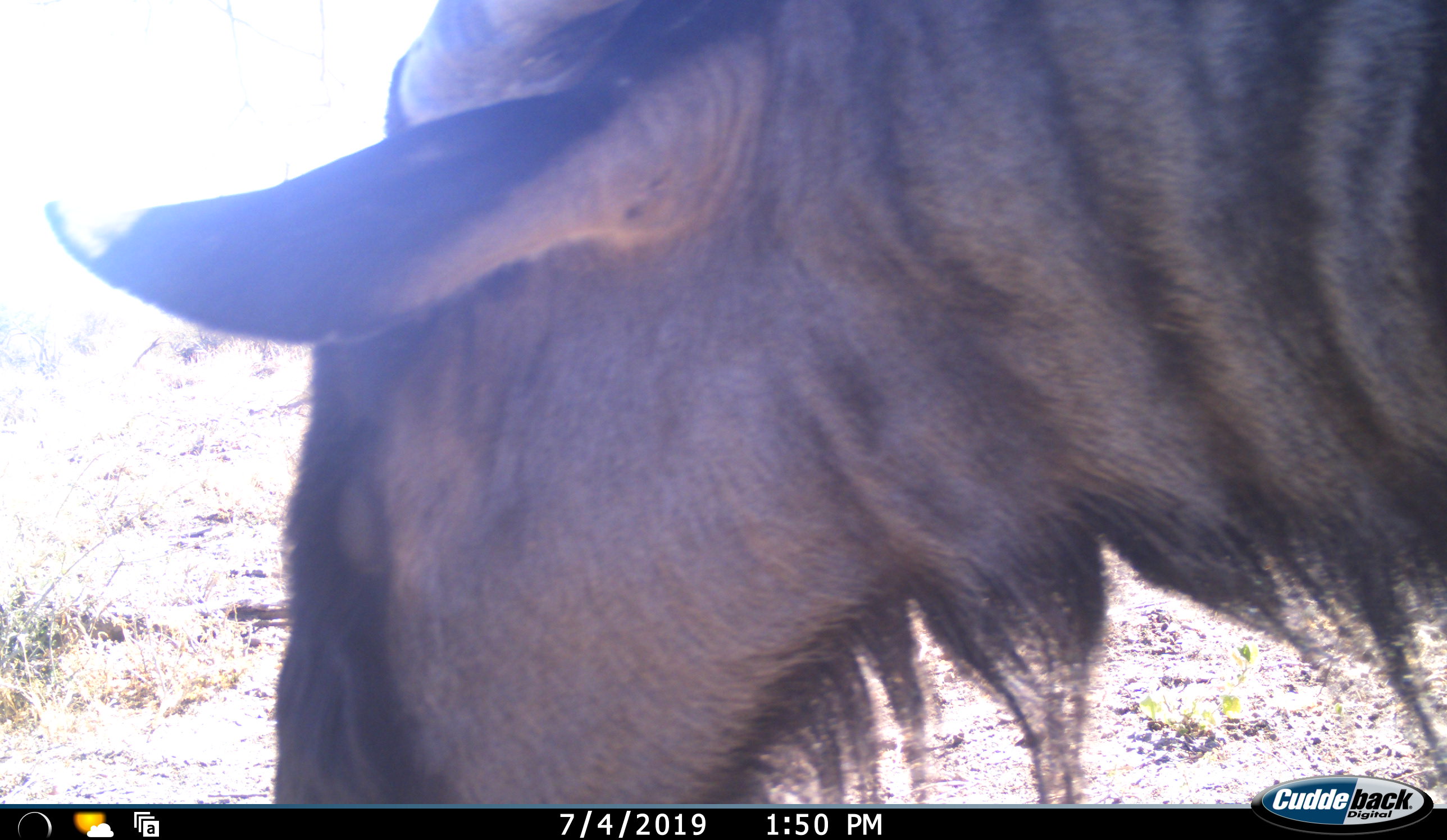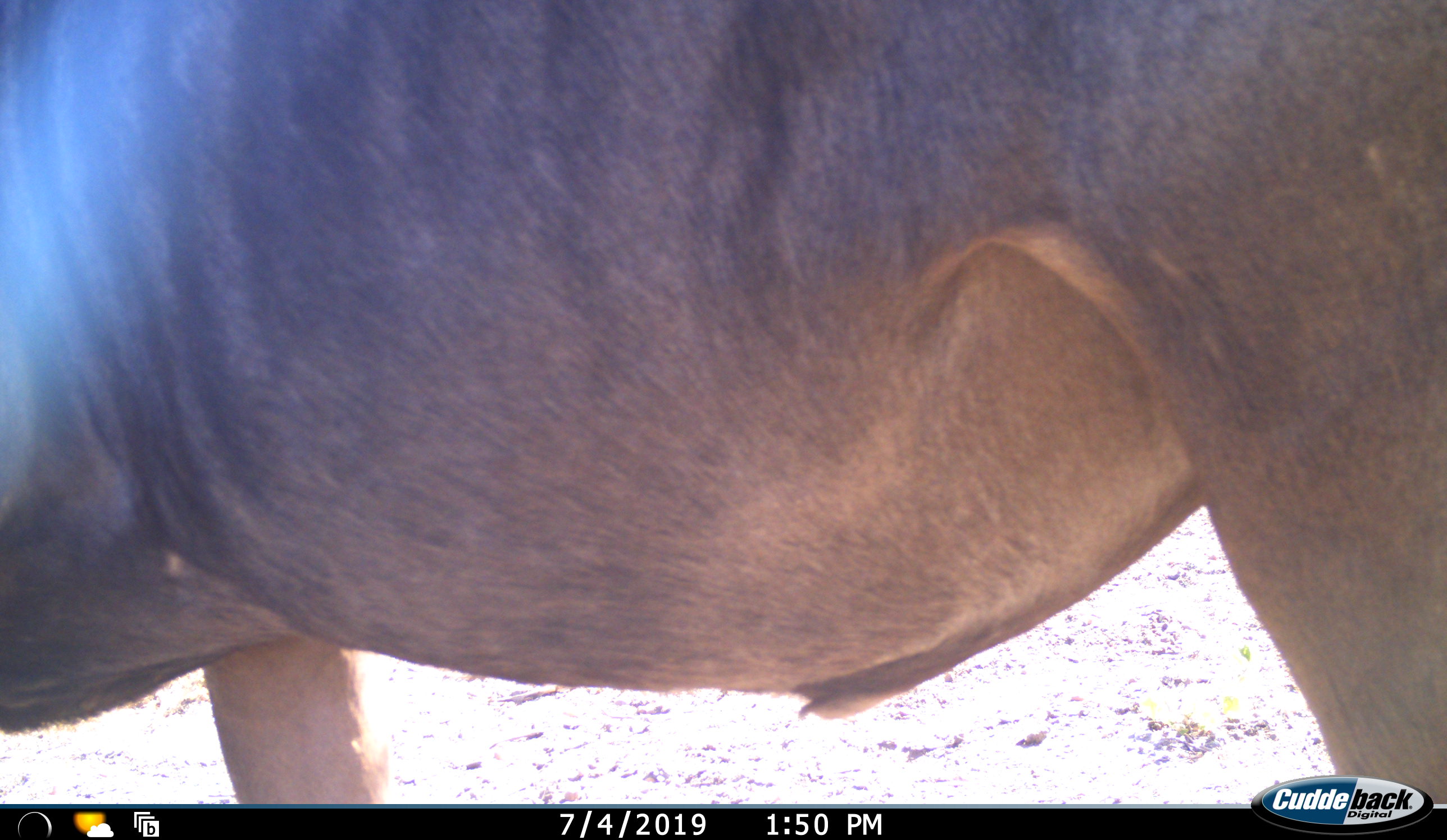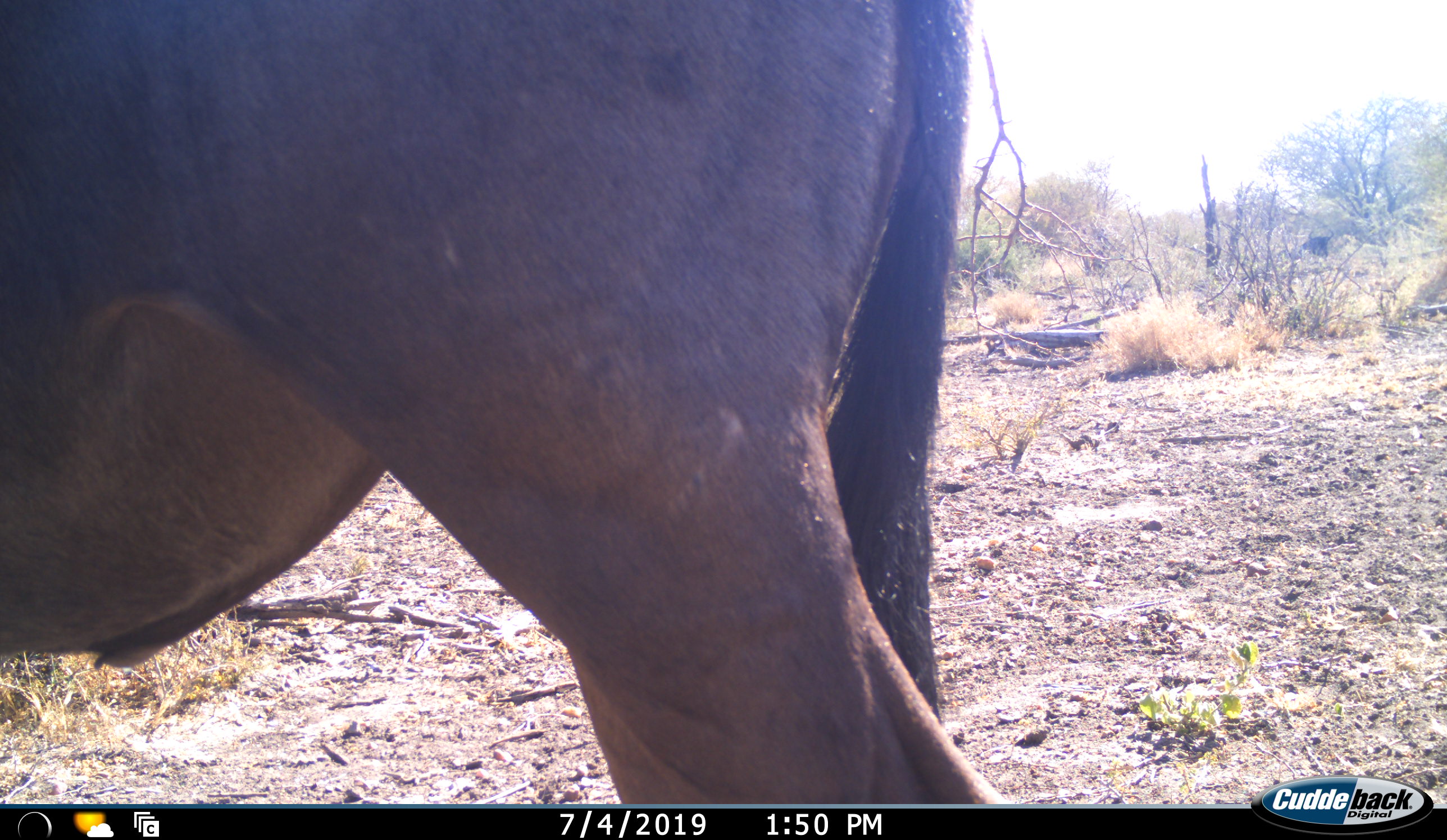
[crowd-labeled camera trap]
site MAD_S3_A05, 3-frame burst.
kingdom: Animalia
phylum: Chordata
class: Mammalia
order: Artiodactyla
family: Bovidae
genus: Connochaetes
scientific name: Connochaetes taurinus taurinus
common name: blue wildebeest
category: wildebeestblue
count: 1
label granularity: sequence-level